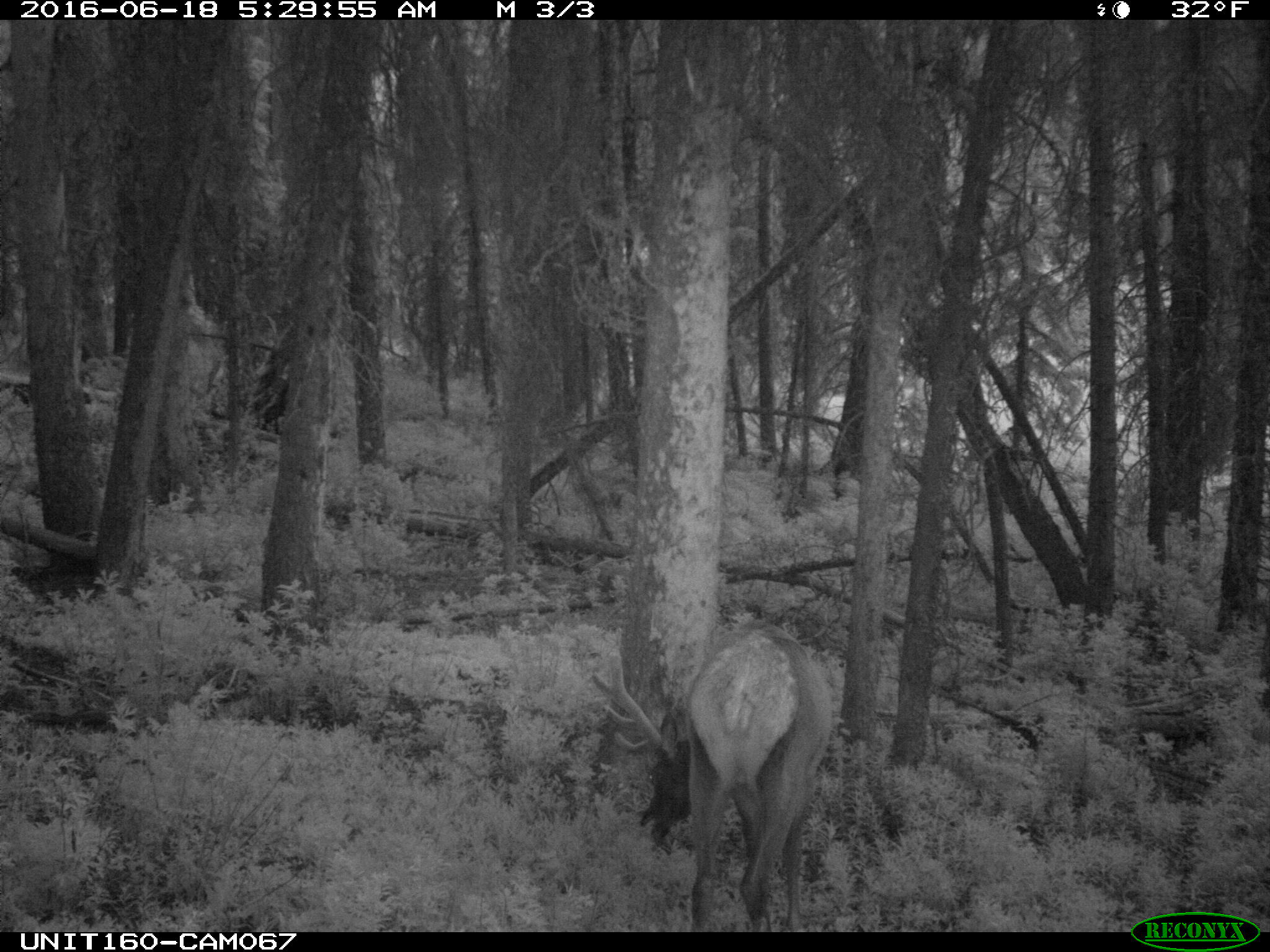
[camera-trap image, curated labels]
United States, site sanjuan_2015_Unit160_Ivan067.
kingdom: Animalia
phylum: Chordata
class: Mammalia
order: Artiodactyla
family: Cervidae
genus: Cervus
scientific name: Cervus elaphus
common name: red deer